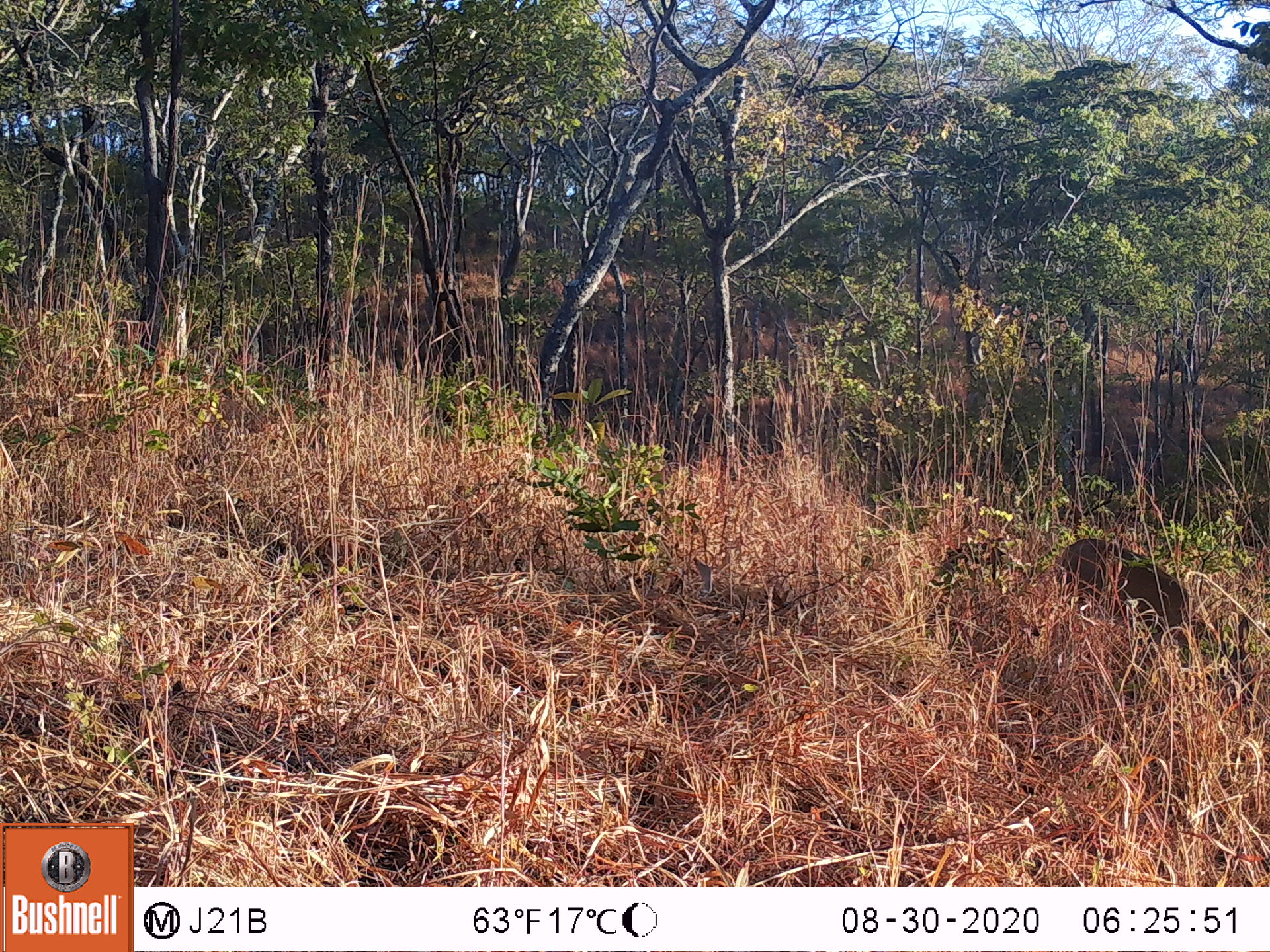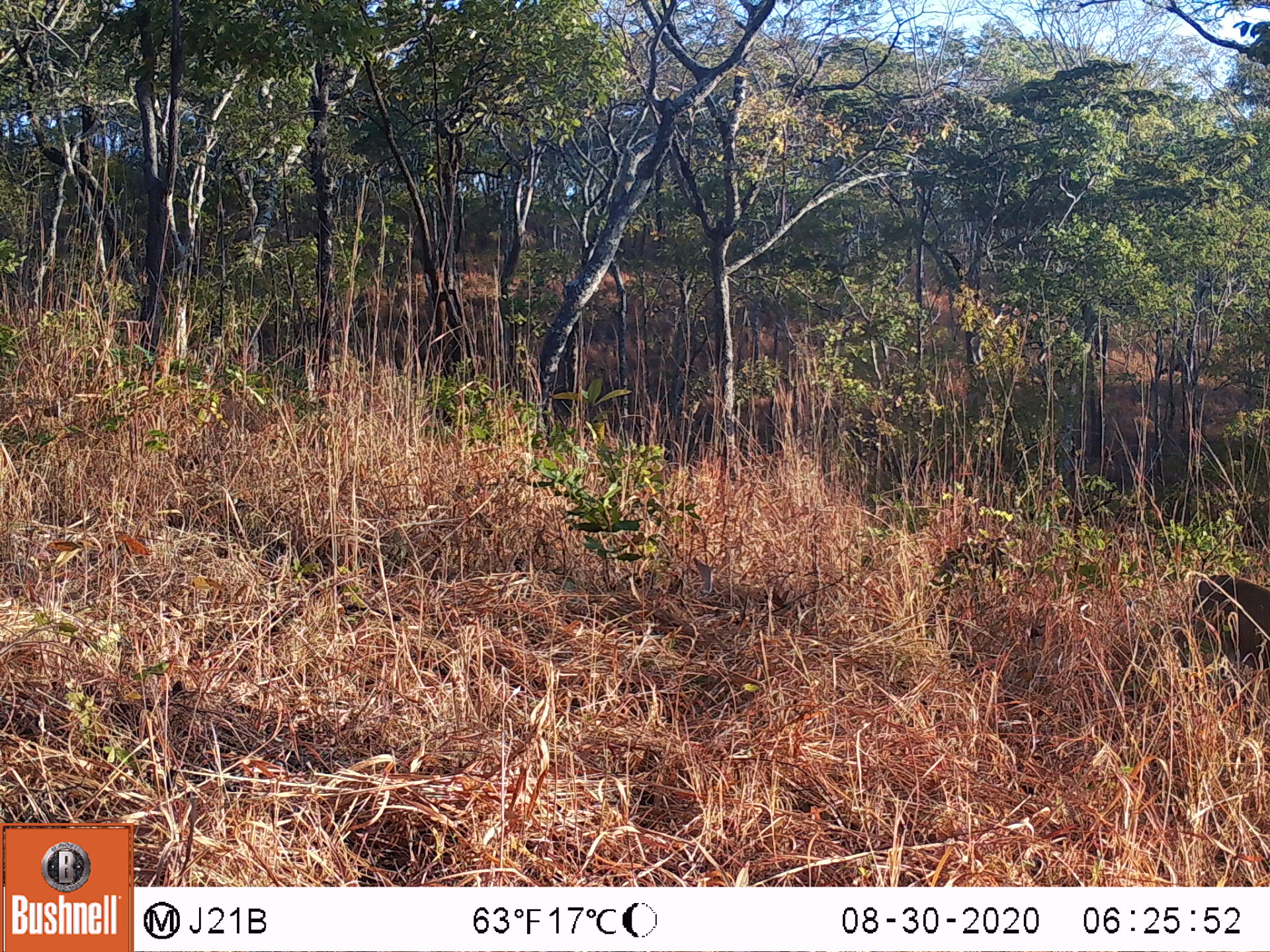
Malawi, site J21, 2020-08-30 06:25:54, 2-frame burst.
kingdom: Animalia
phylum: Chordata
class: Mammalia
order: Artiodactyla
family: Bovidae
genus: Sylvicapra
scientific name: Sylvicapra grimmia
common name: common duiker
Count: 1.